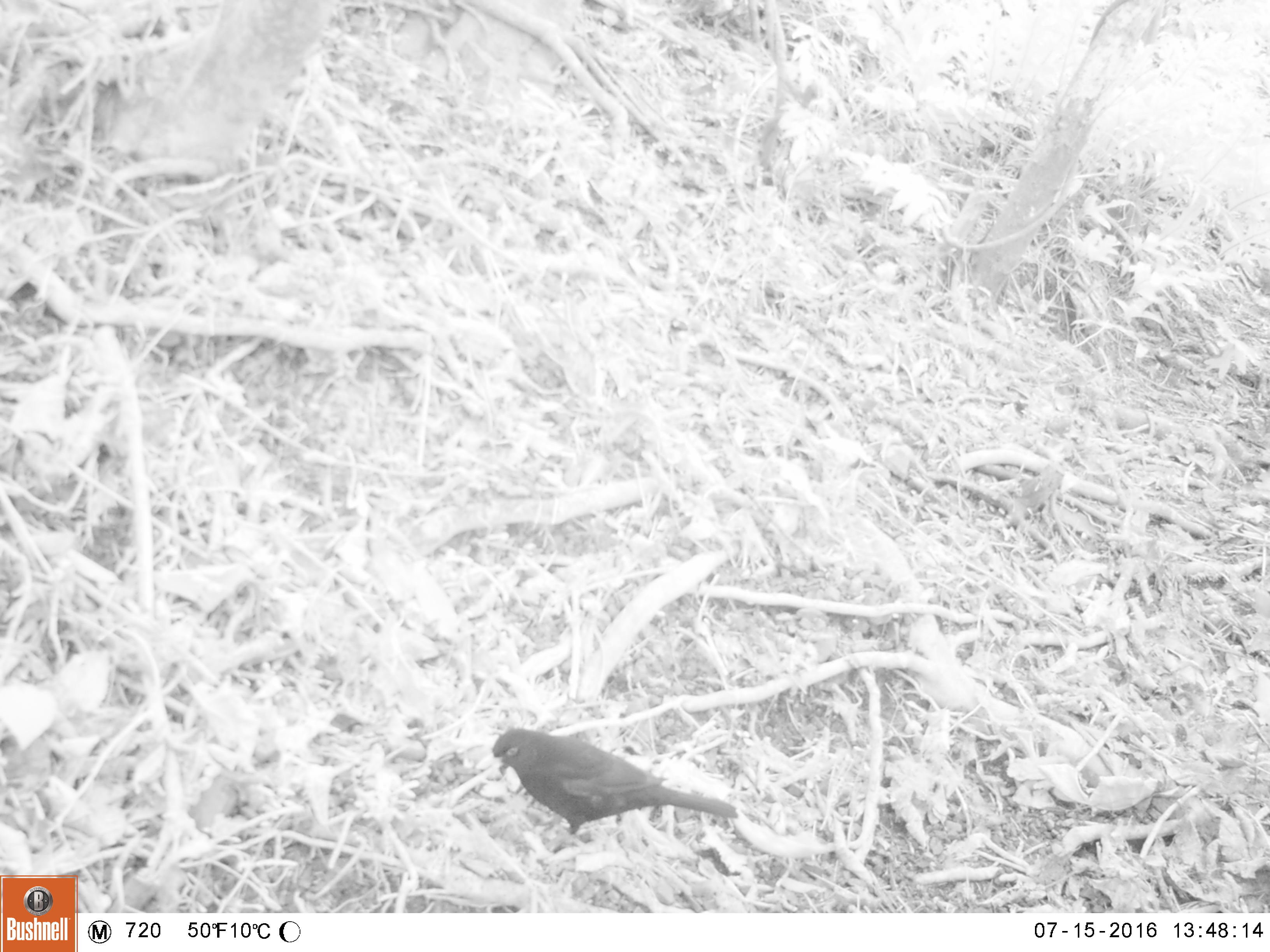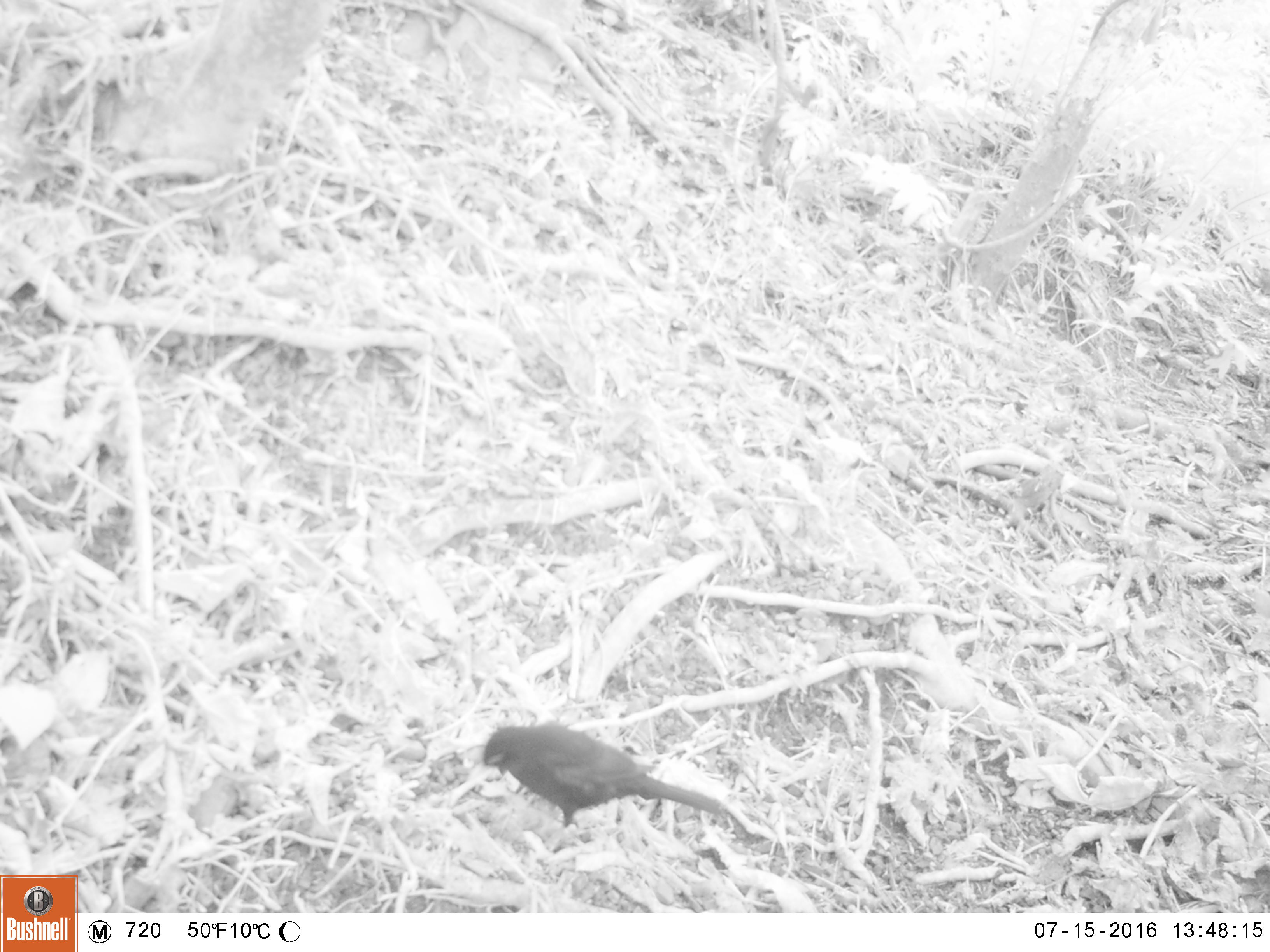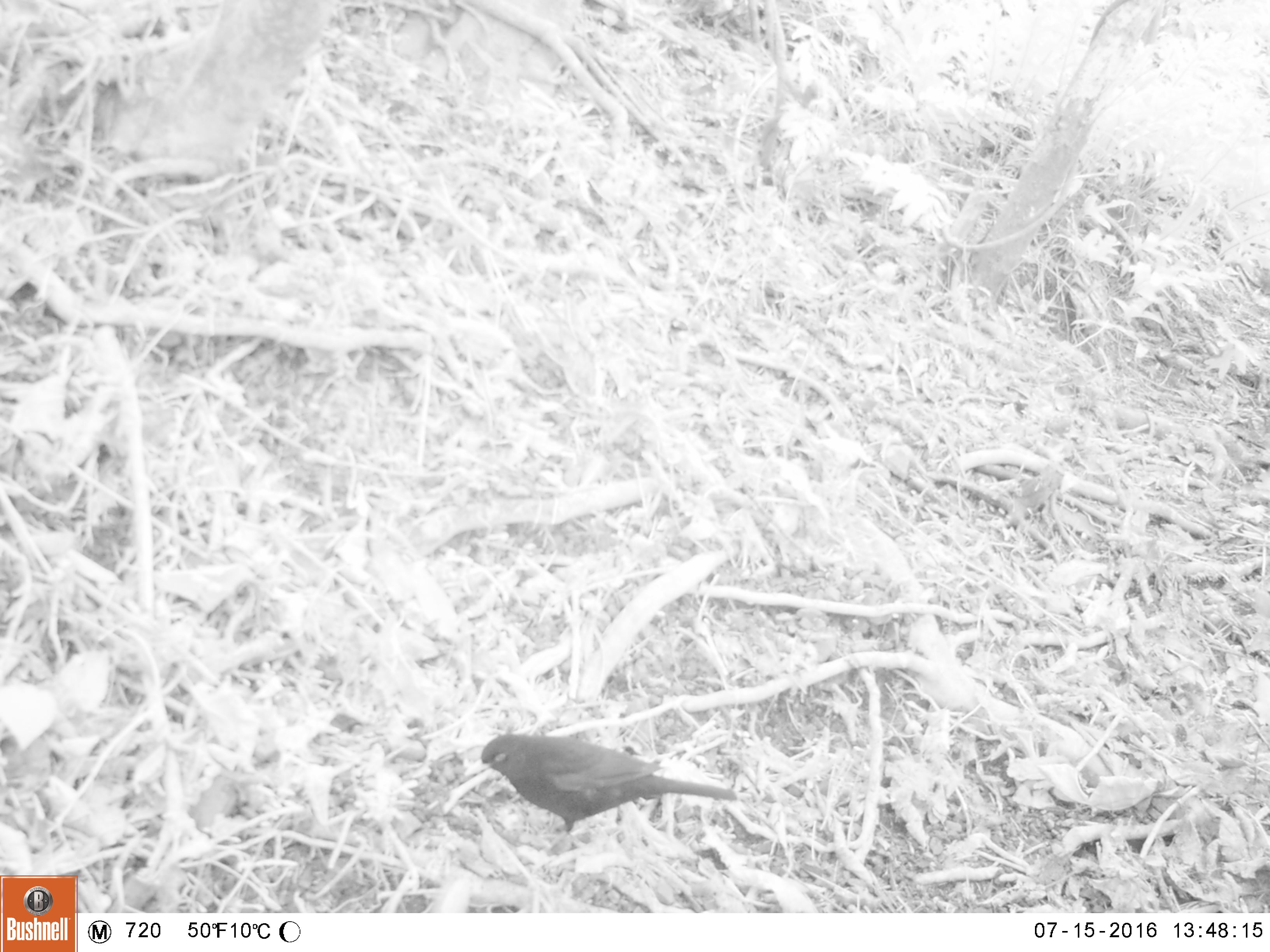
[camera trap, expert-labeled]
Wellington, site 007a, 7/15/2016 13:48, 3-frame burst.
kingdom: Animalia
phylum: Chordata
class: Aves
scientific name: Aves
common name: bird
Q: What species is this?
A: Bird (Aves).